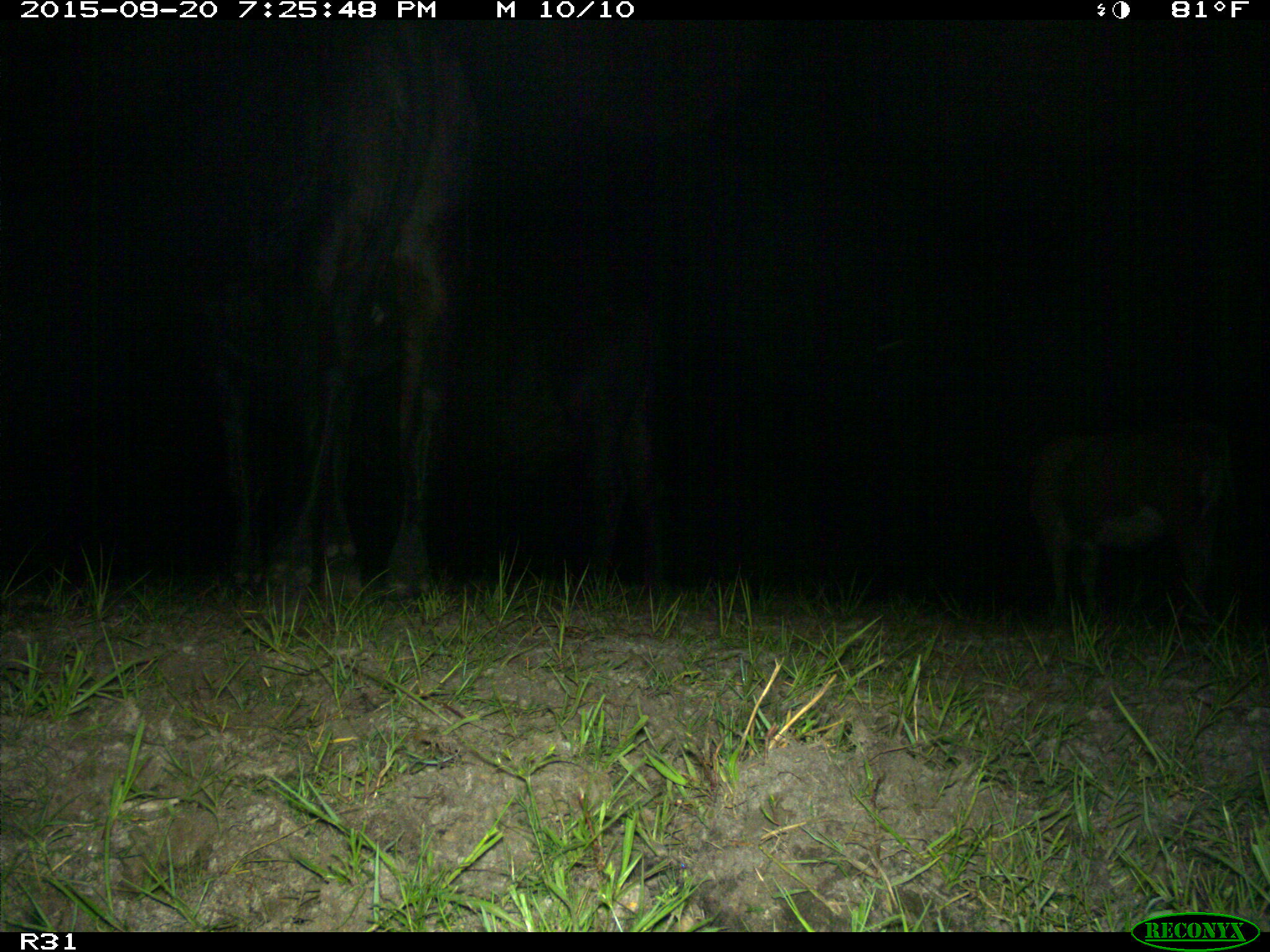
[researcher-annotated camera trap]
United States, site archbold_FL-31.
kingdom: Animalia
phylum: Chordata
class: Mammalia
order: Artiodactyla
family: Bovidae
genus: Bos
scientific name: Bos taurus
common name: domestic cow